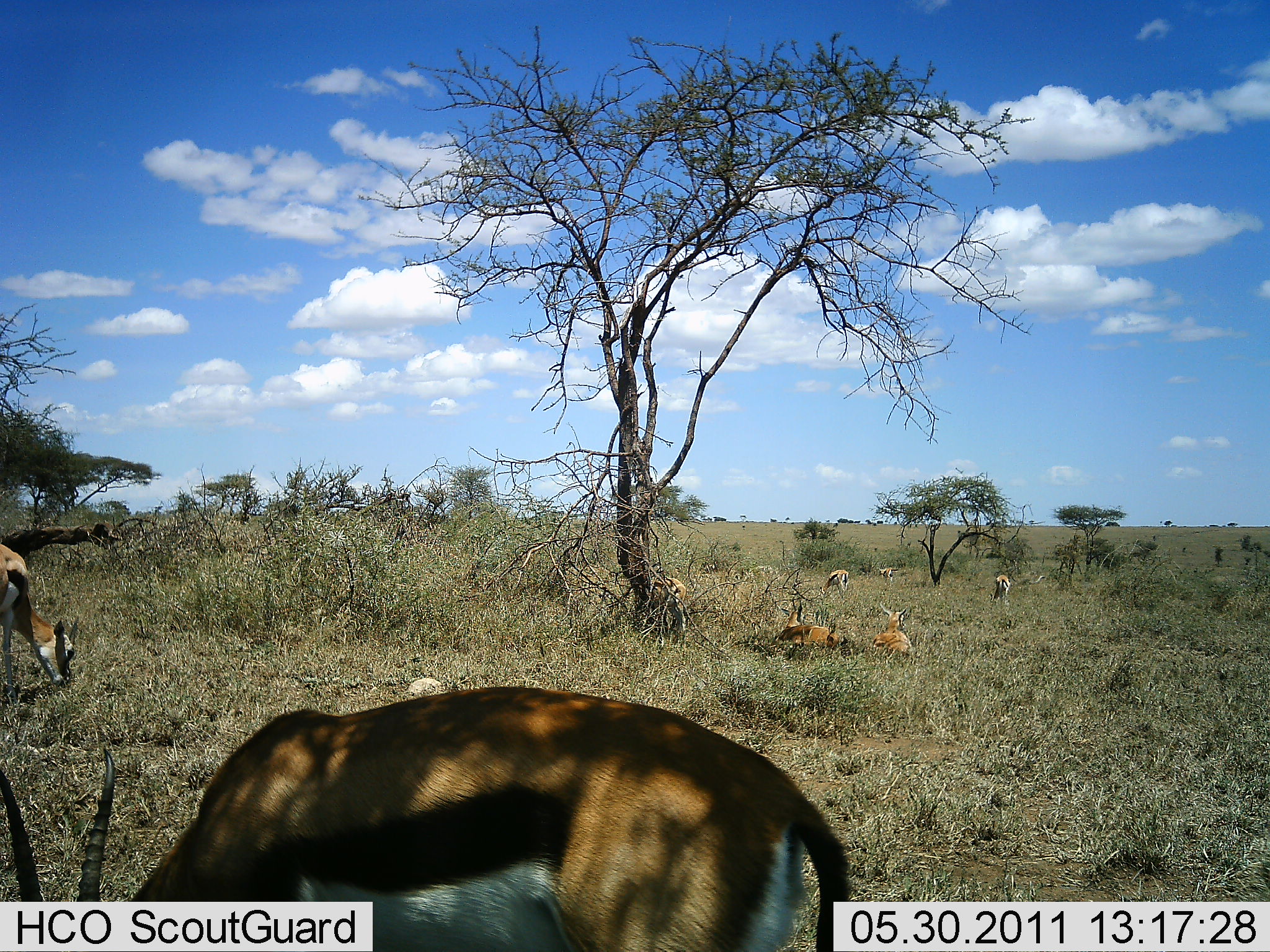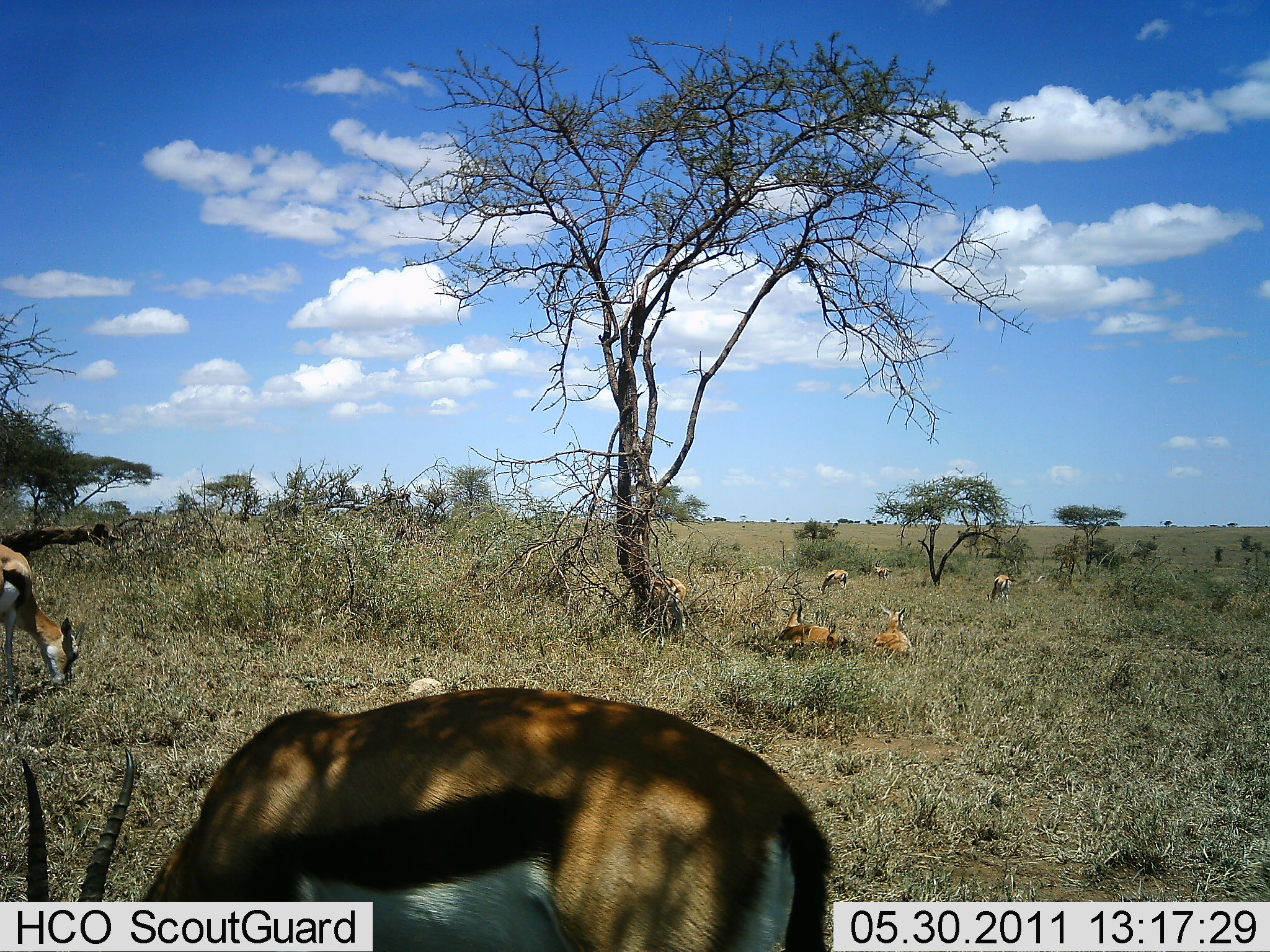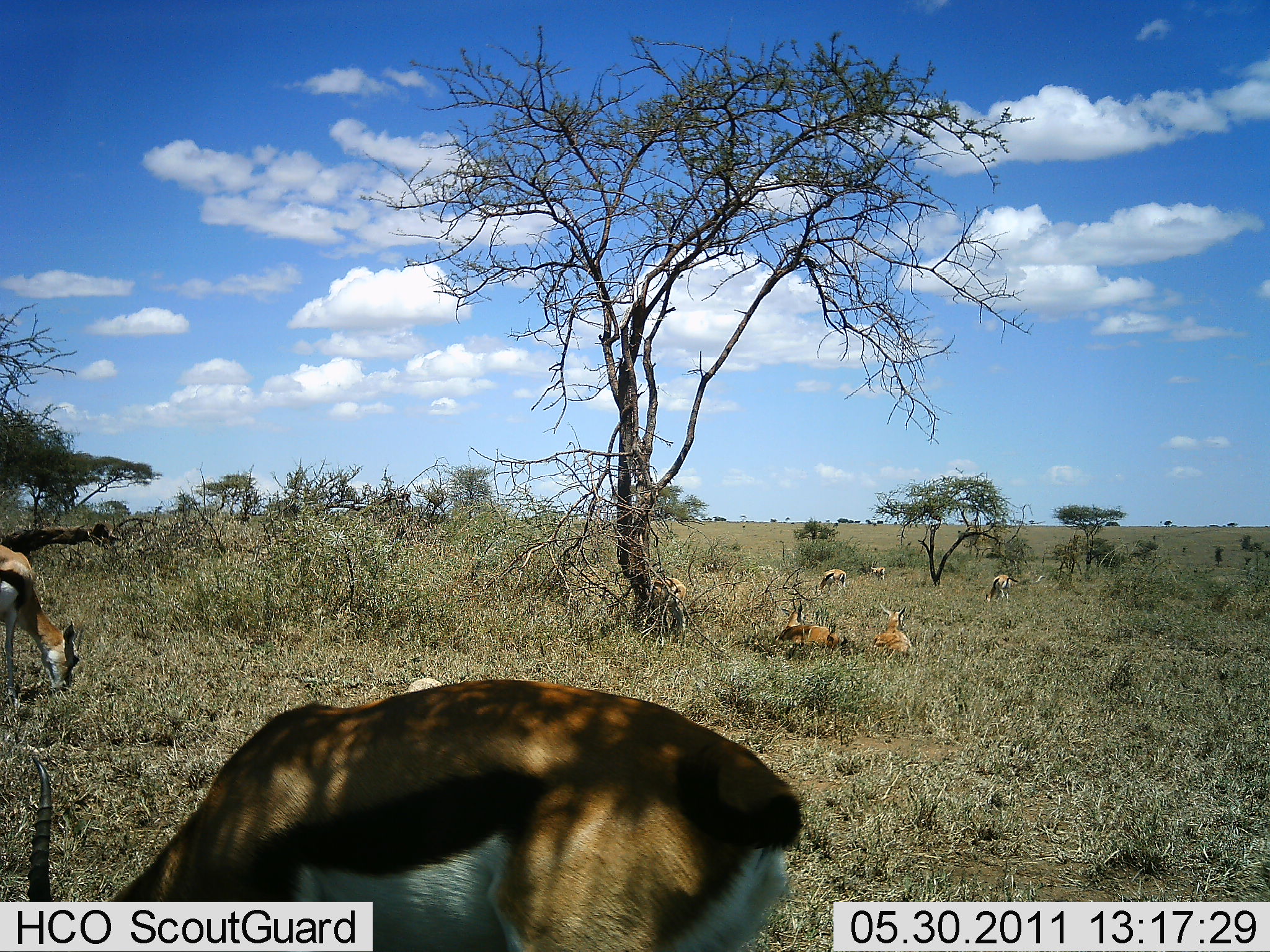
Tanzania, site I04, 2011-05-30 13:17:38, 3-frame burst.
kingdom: Animalia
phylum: Chordata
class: Mammalia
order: Artiodactyla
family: Bovidae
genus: Eudorcas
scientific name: Eudorcas thomsonii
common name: thomson's gazelle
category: gazellethomsons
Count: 7.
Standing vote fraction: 20%.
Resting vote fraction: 70%.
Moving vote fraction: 0%.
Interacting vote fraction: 0%.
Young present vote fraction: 0%.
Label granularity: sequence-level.